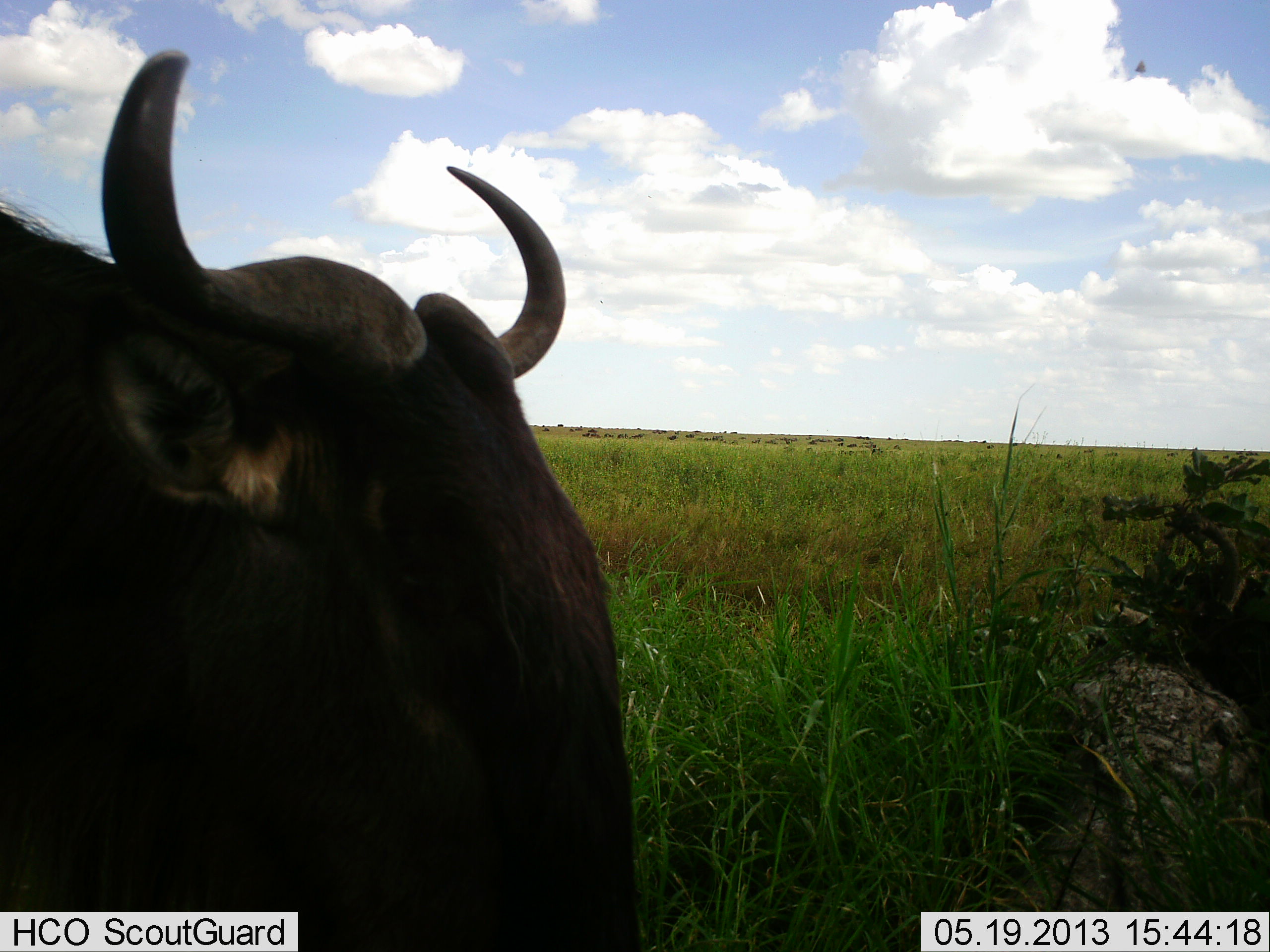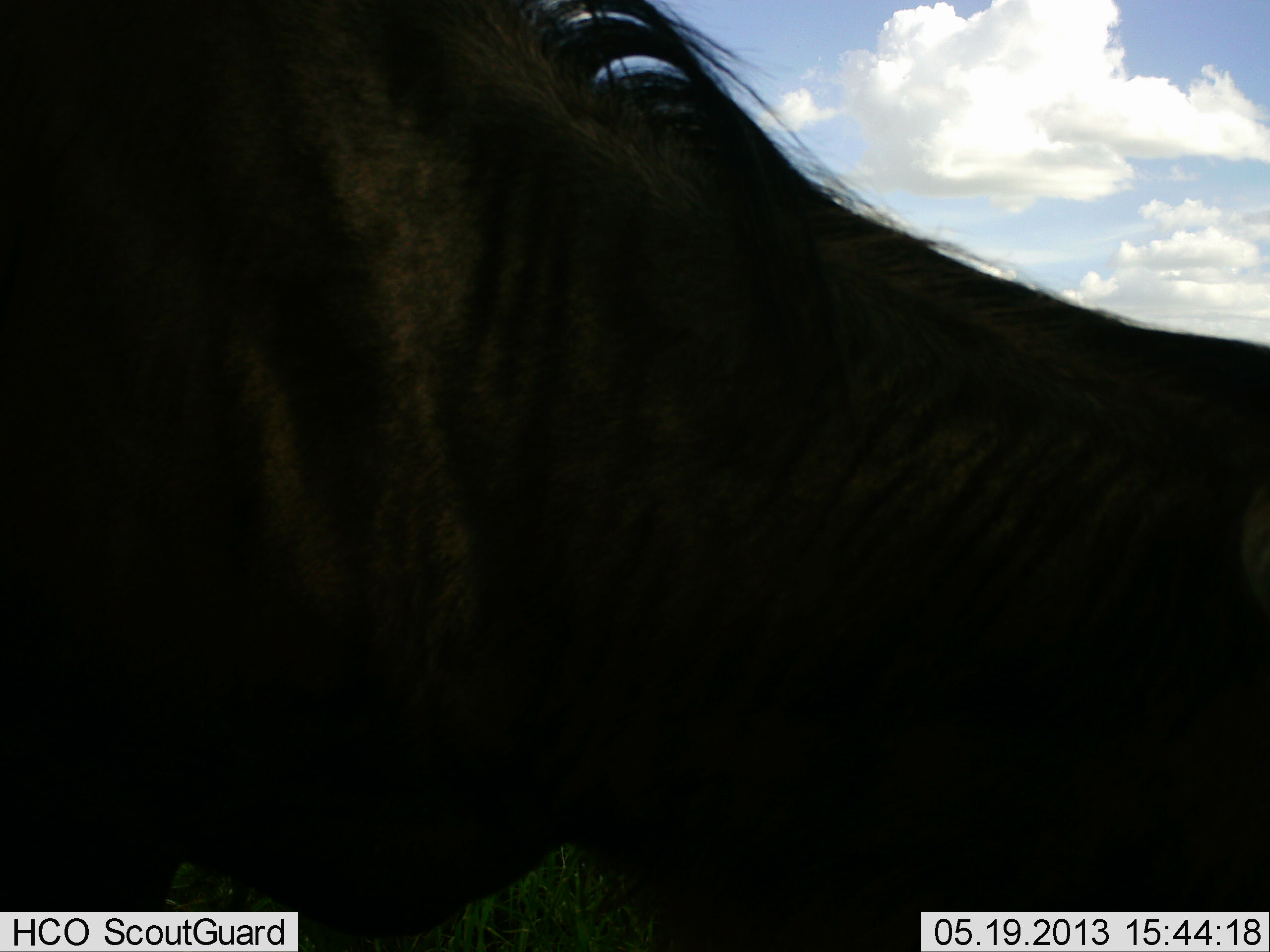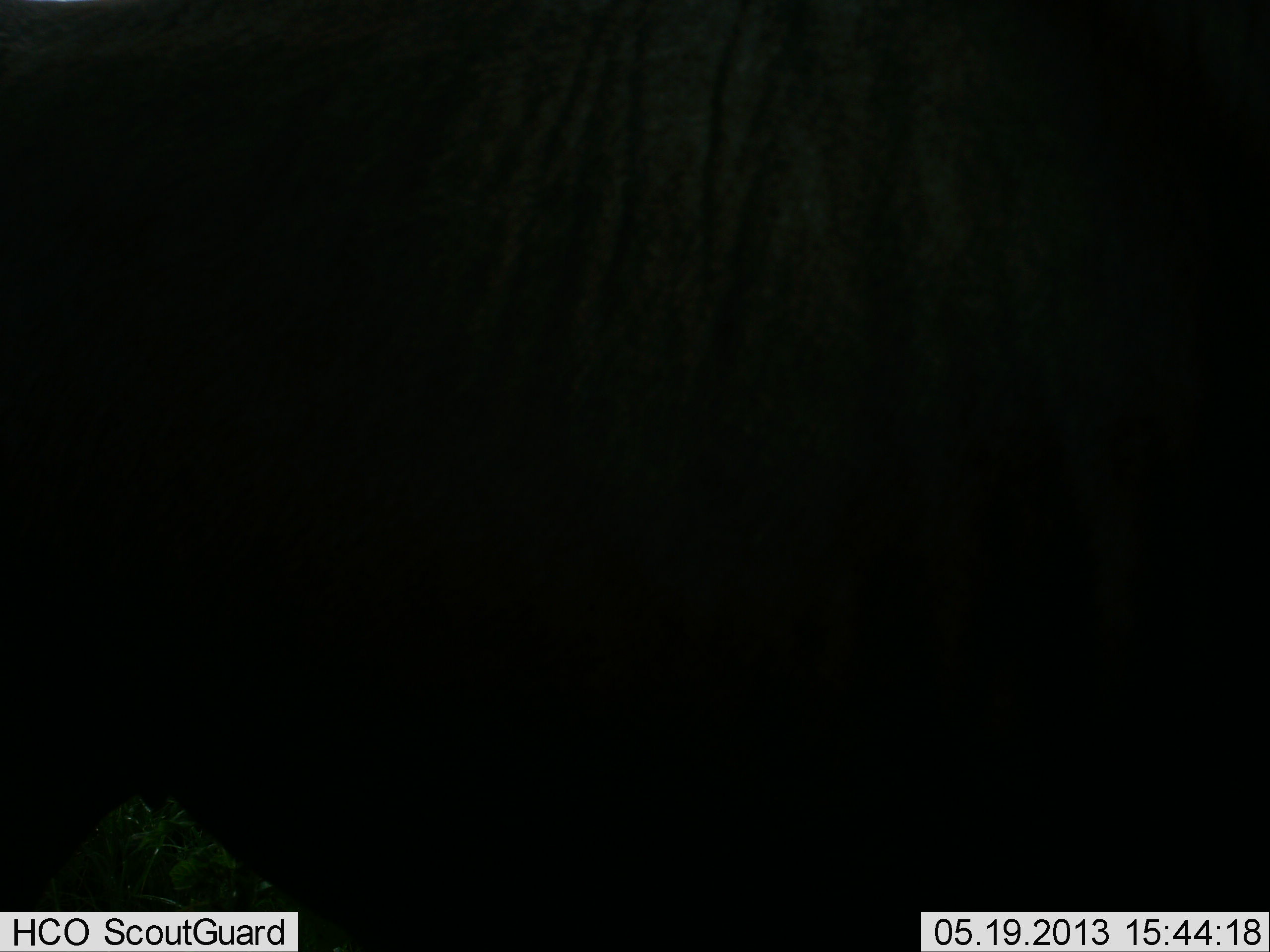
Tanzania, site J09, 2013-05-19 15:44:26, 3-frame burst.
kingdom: Animalia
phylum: Chordata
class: Mammalia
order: Artiodactyla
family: Bovidae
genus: Connochaetes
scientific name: Connochaetes taurinus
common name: blue wildebeest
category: wildebeest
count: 1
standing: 40%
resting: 0%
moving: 60%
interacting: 10%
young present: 0%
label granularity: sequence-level